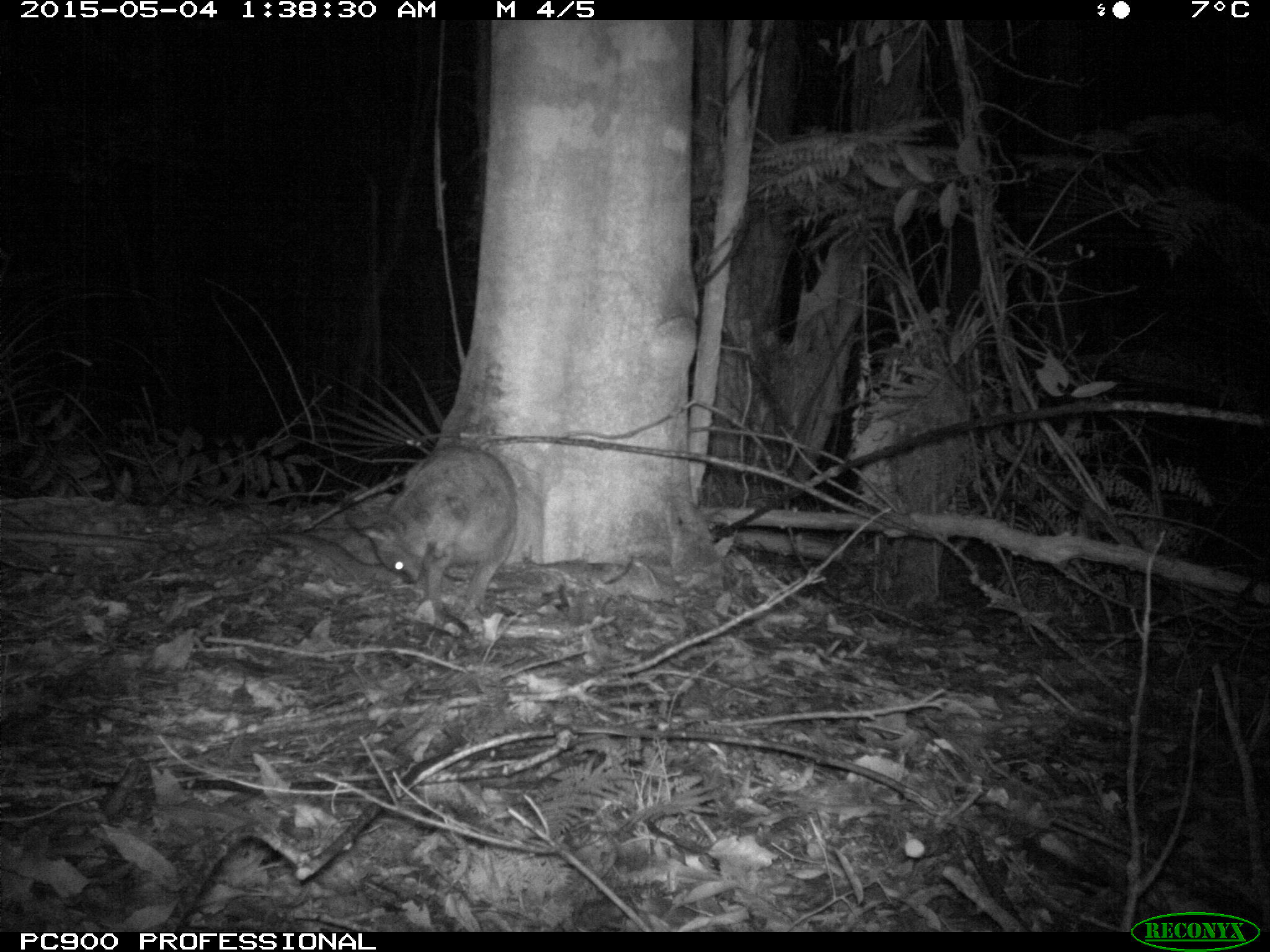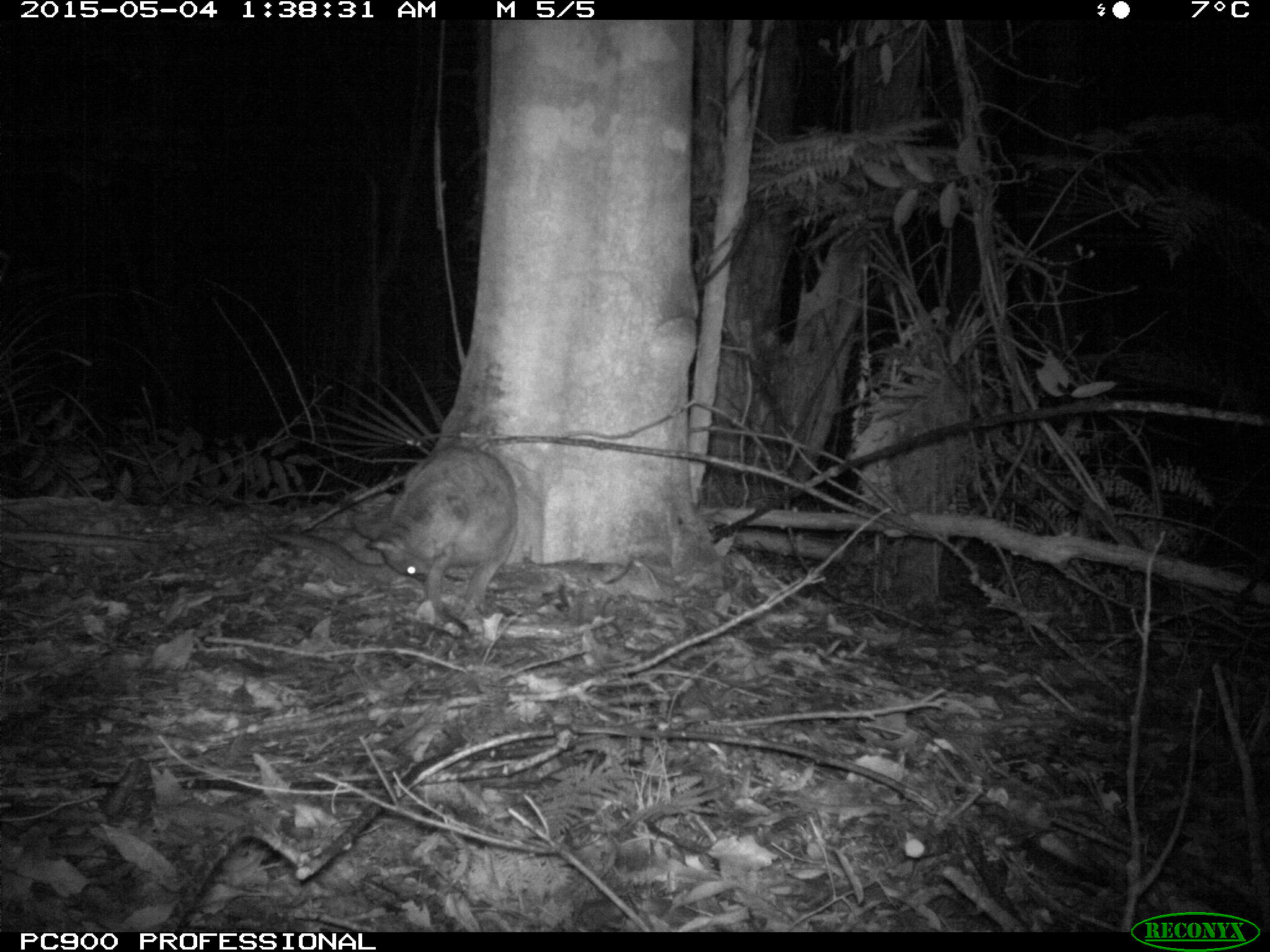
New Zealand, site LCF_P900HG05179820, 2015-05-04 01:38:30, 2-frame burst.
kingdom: Animalia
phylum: Chordata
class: Mammalia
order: Diprotodontia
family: Macropodidae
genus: Notamacropus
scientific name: Notamacropus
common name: wallaby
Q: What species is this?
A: Wallaby (Notamacropus).